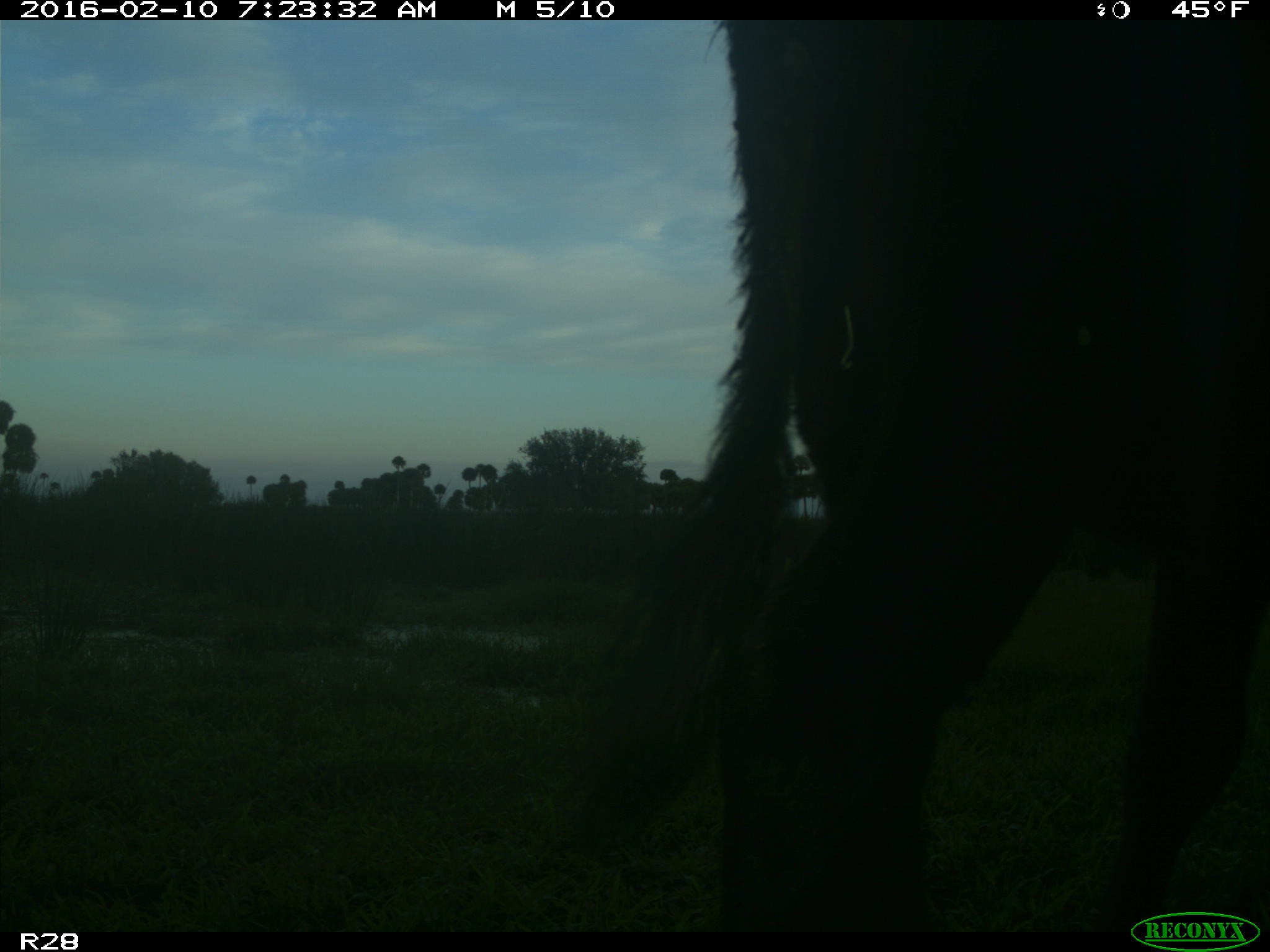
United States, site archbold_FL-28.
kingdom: Animalia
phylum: Chordata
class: Mammalia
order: Artiodactyla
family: Bovidae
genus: Bos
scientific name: Bos taurus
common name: domestic cow